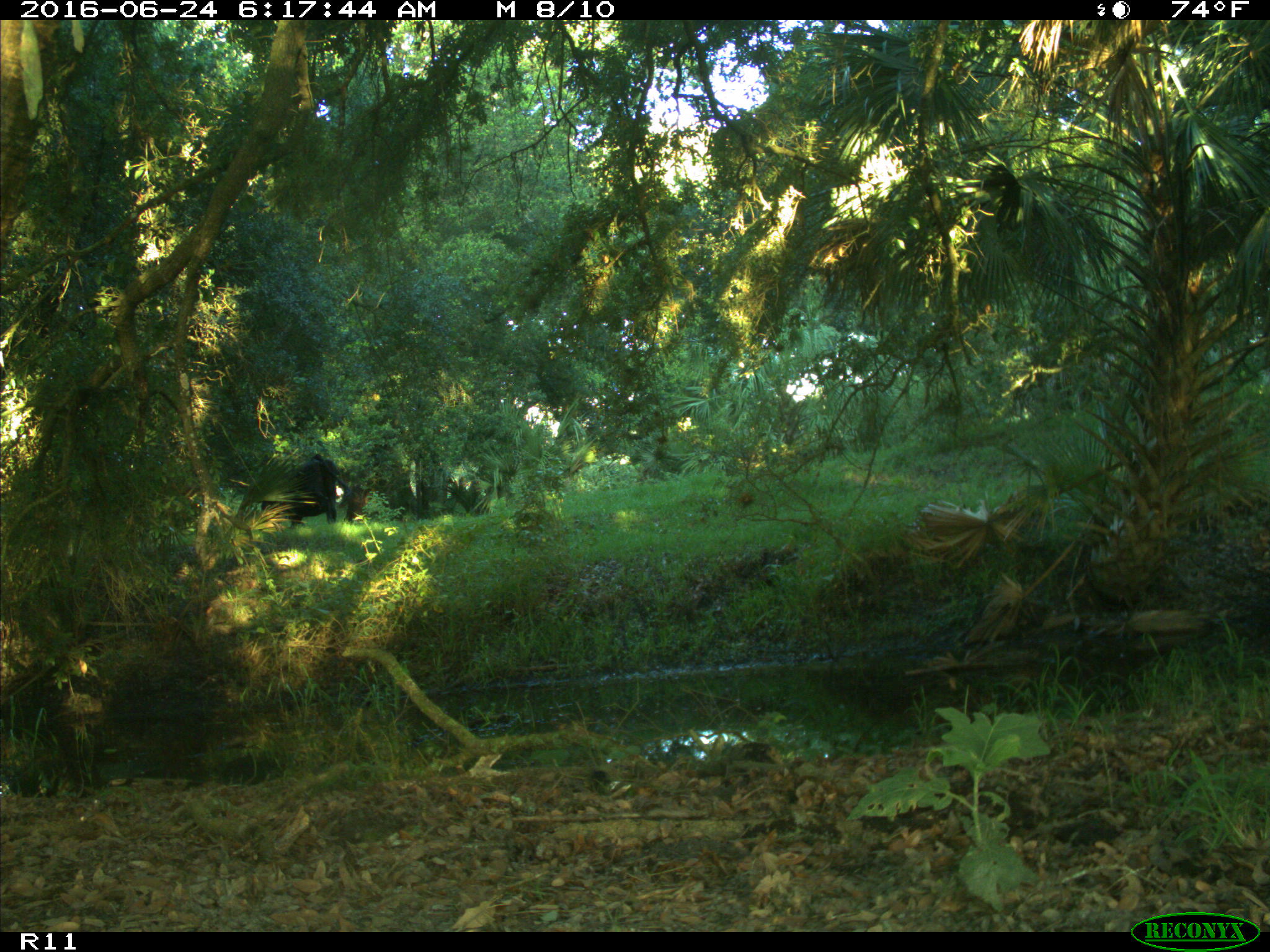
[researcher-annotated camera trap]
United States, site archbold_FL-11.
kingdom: Animalia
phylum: Chordata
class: Mammalia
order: Artiodactyla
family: Bovidae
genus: Bos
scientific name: Bos taurus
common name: domestic cow